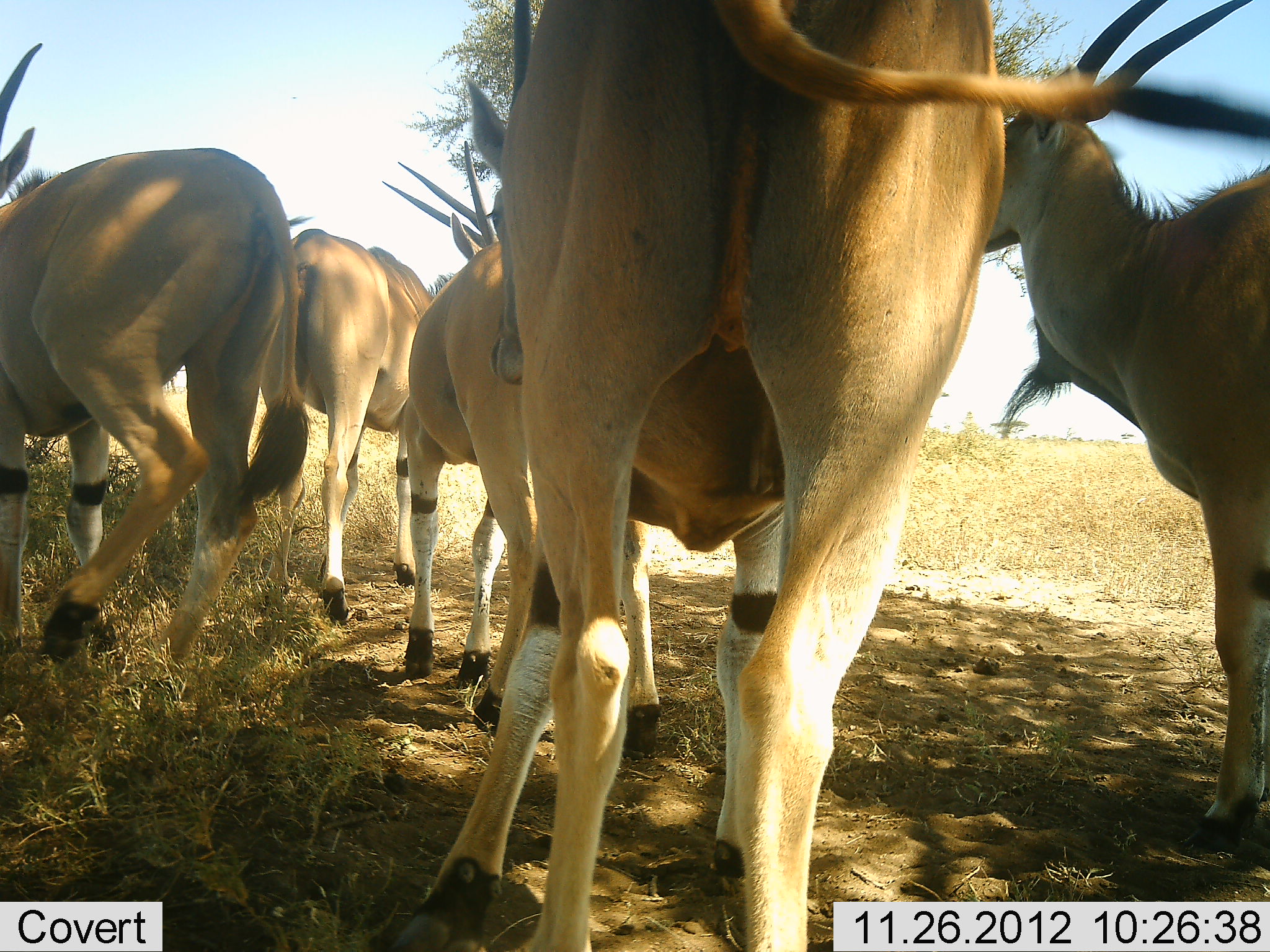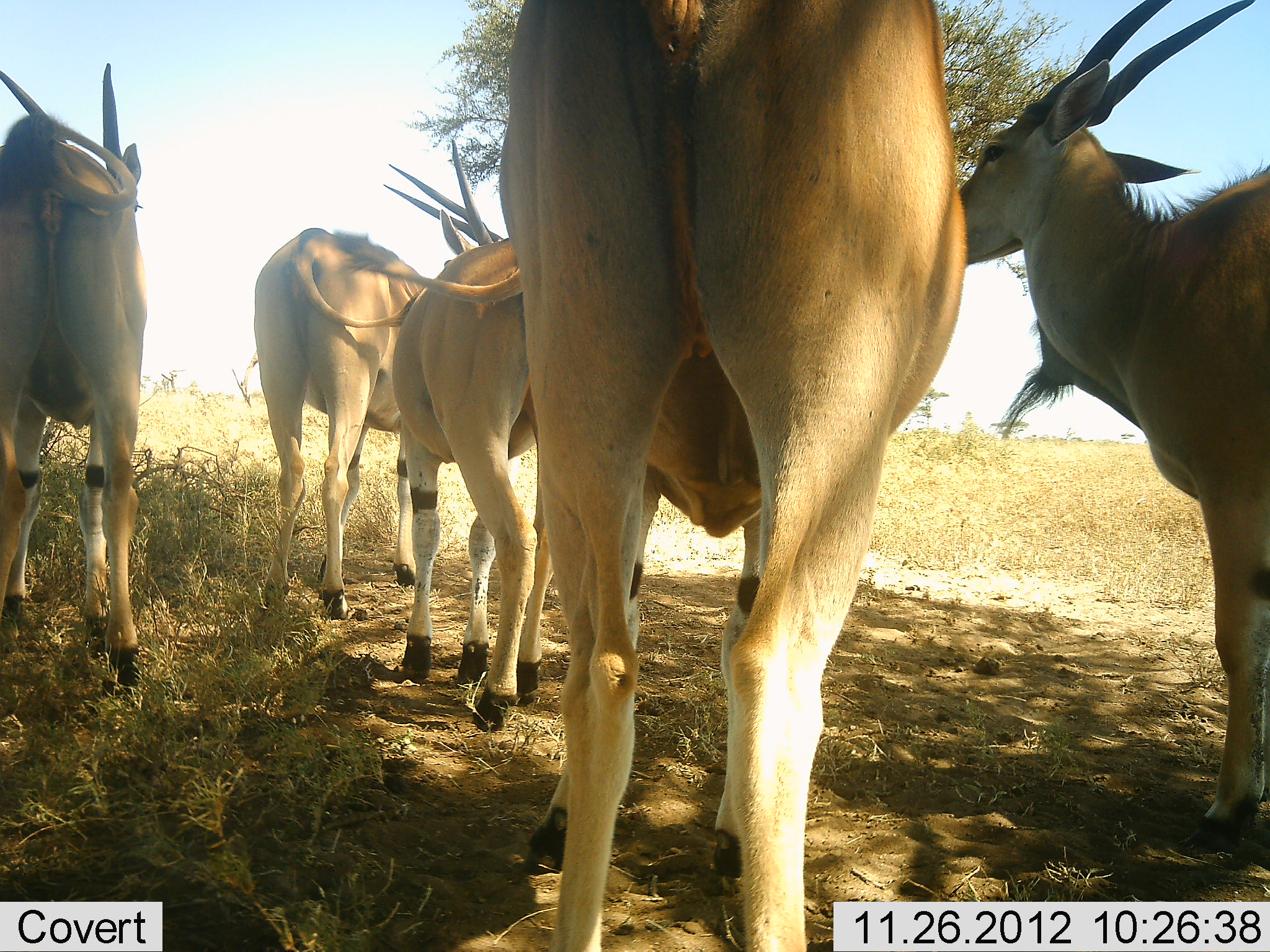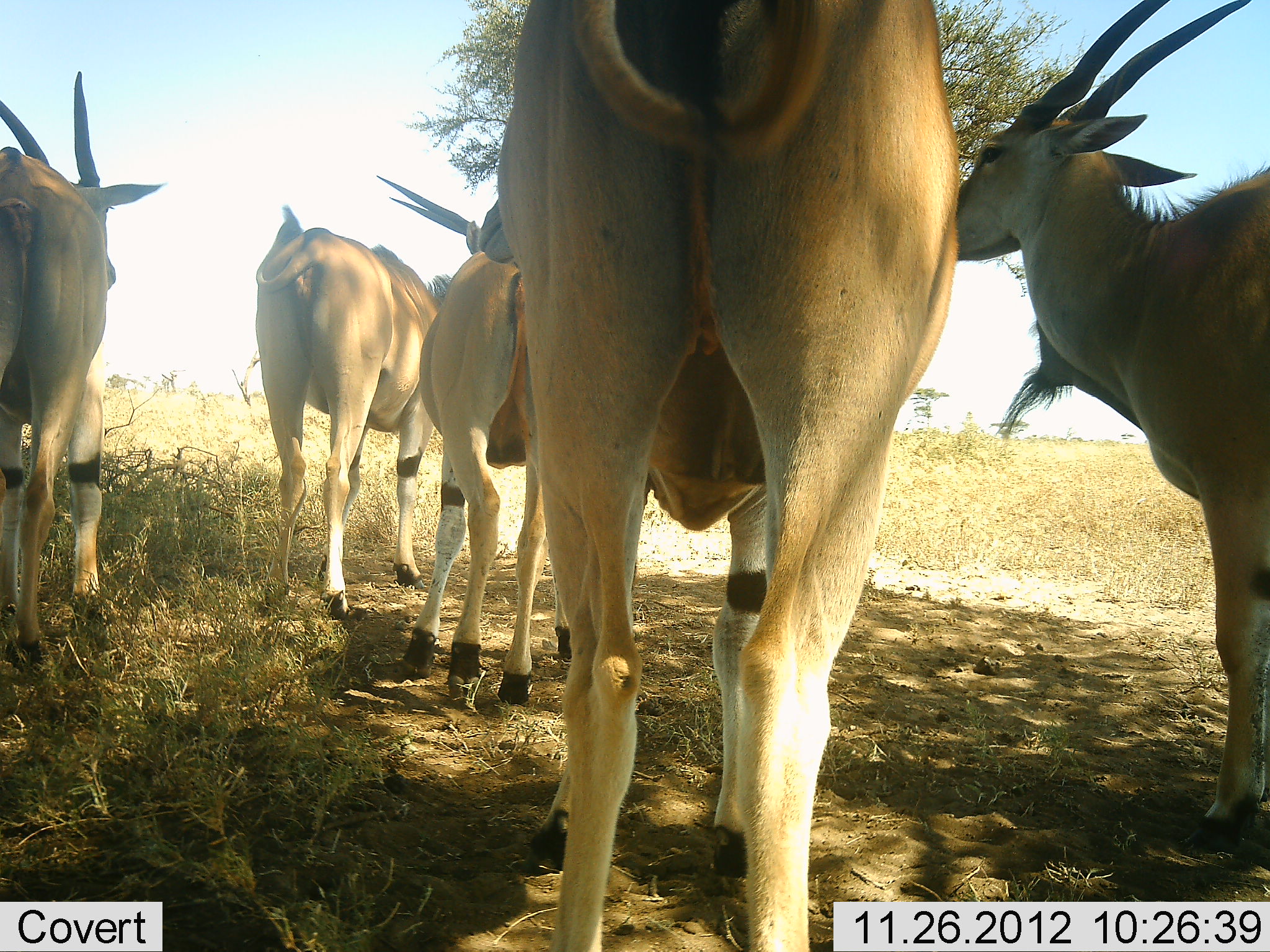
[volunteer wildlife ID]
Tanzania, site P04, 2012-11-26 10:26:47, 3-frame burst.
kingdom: Animalia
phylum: Chordata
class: Mammalia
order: Artiodactyla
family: Bovidae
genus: Tragelaphus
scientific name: Tragelaphus oryx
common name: eland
Eland (Tragelaphus oryx), count 5. Behavior (volunteer vote fractions): standing 100%, resting 10%, moving 30%, interacting 10%. Young present (vote fraction): 0%. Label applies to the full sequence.